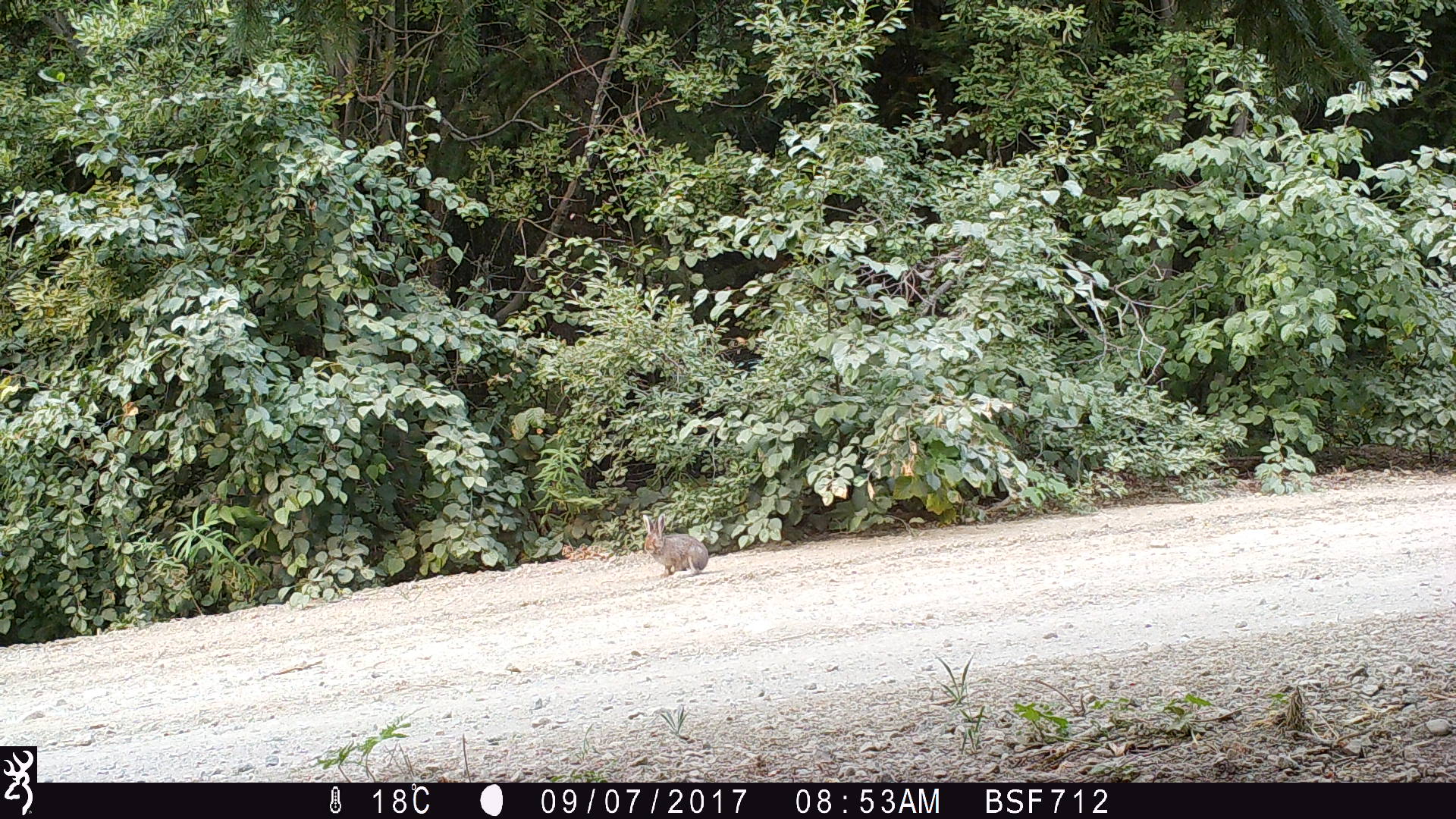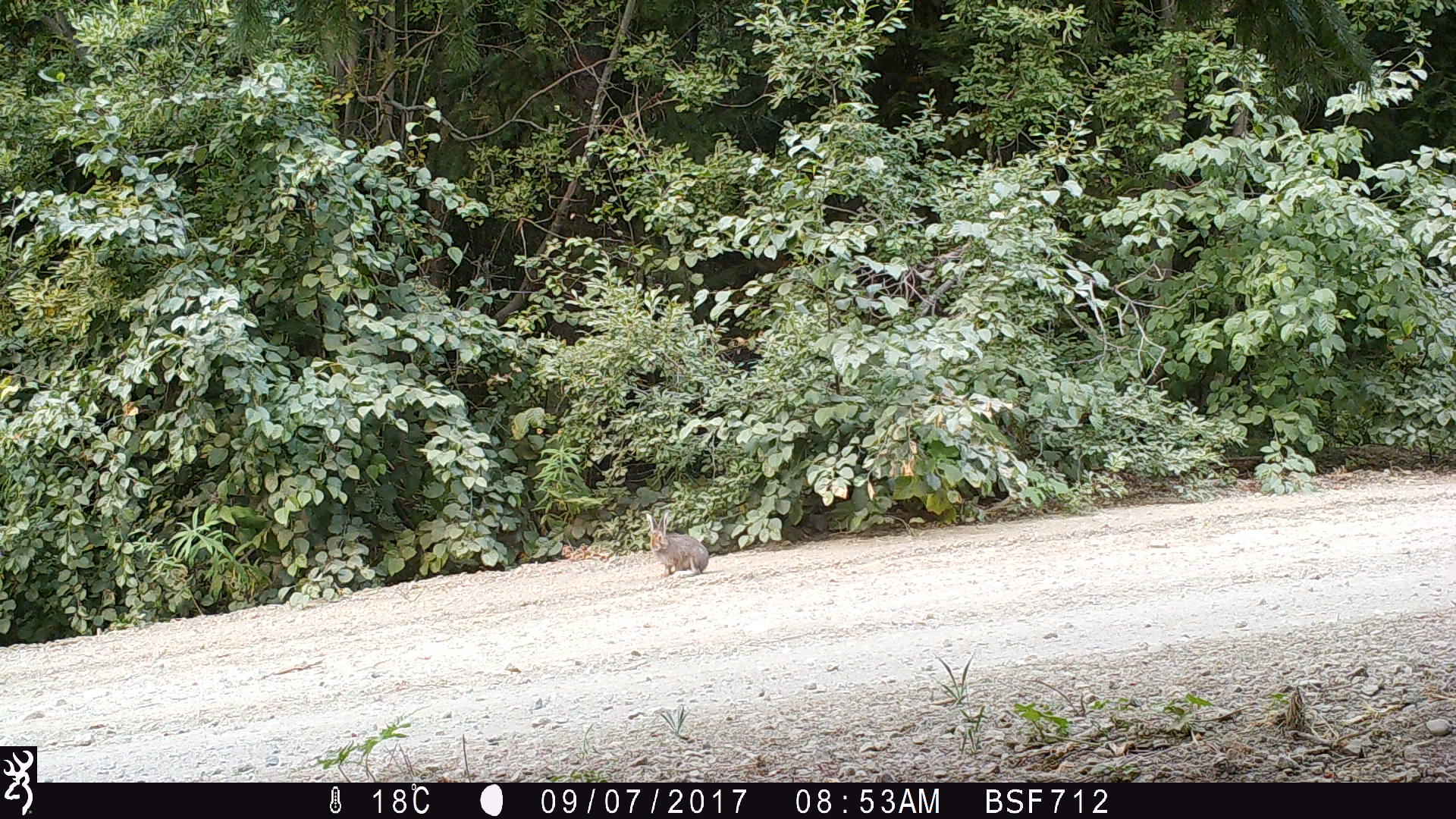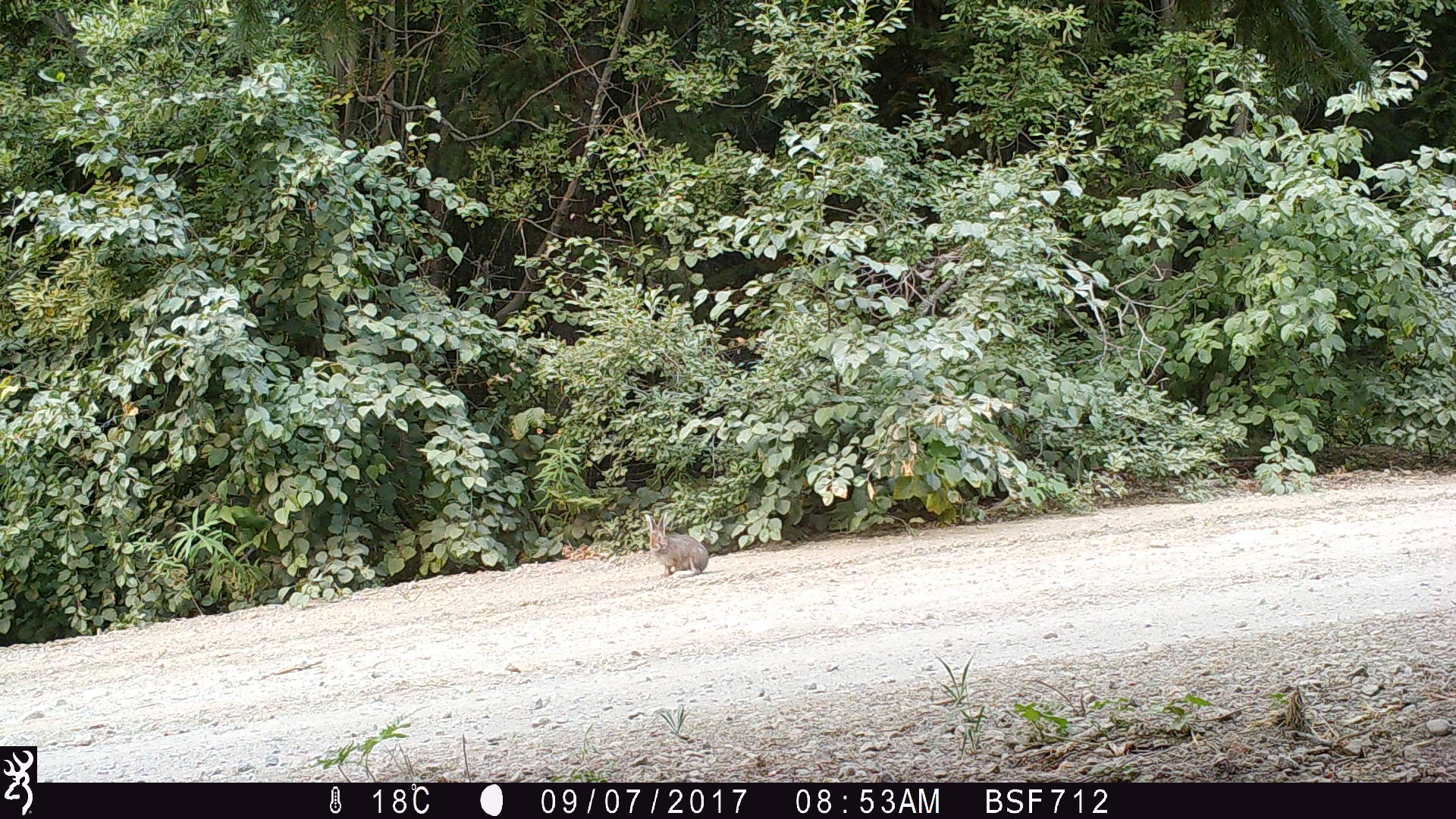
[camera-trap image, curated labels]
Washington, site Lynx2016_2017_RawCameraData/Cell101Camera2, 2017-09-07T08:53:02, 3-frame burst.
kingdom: Animalia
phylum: Chordata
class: Mammalia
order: Lagomorpha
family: Leporidae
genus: Lepus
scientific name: Lepus americanus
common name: snowshoe hare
Lepus americanus (snowshoe hare). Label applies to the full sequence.